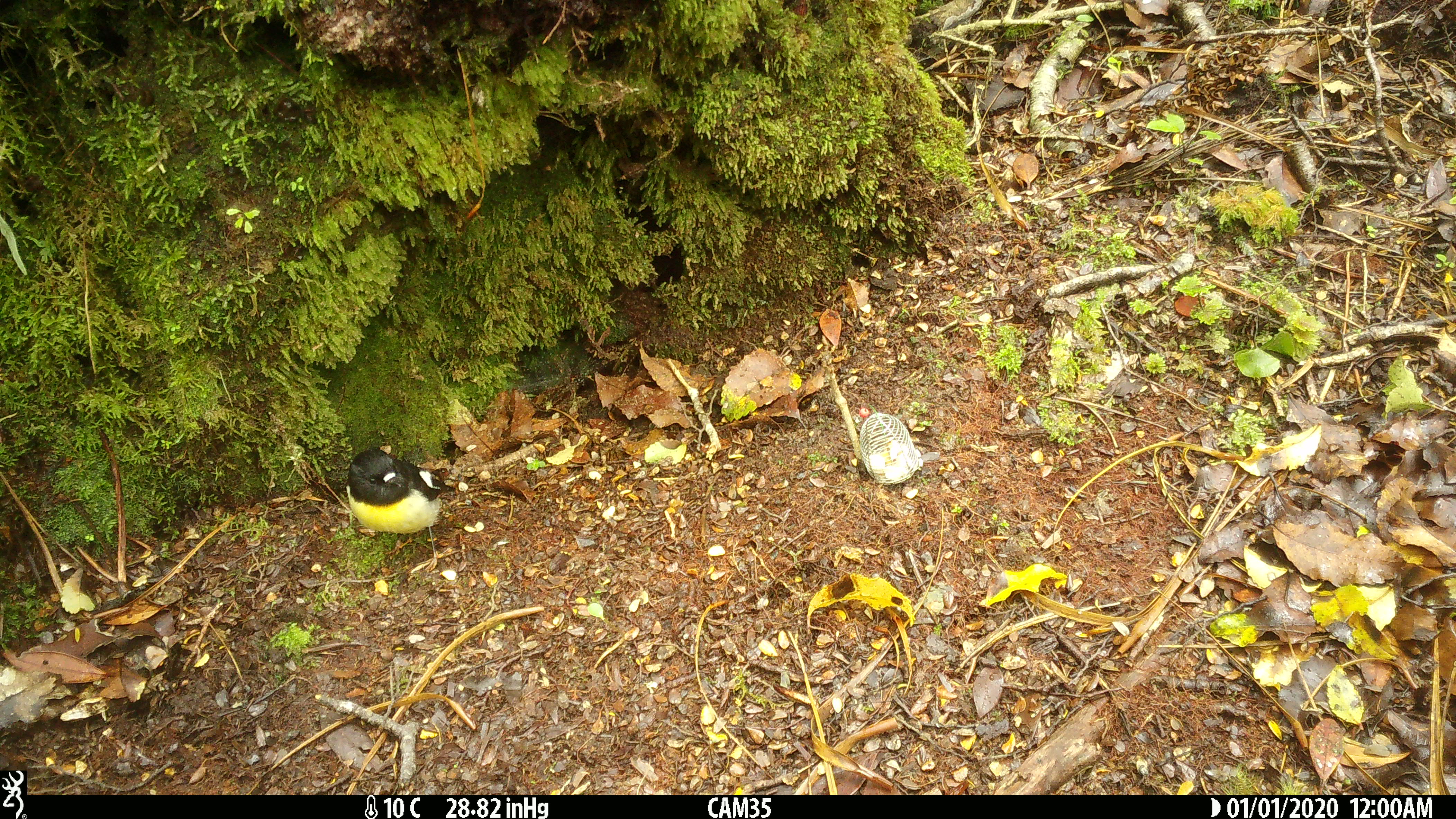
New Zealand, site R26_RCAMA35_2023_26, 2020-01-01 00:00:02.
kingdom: Animalia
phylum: Chordata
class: Aves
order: Passeriformes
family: Petroicidae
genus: Petroica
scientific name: Petroica macrocephala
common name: tomtit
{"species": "tomtit (Petroica macrocephala)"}